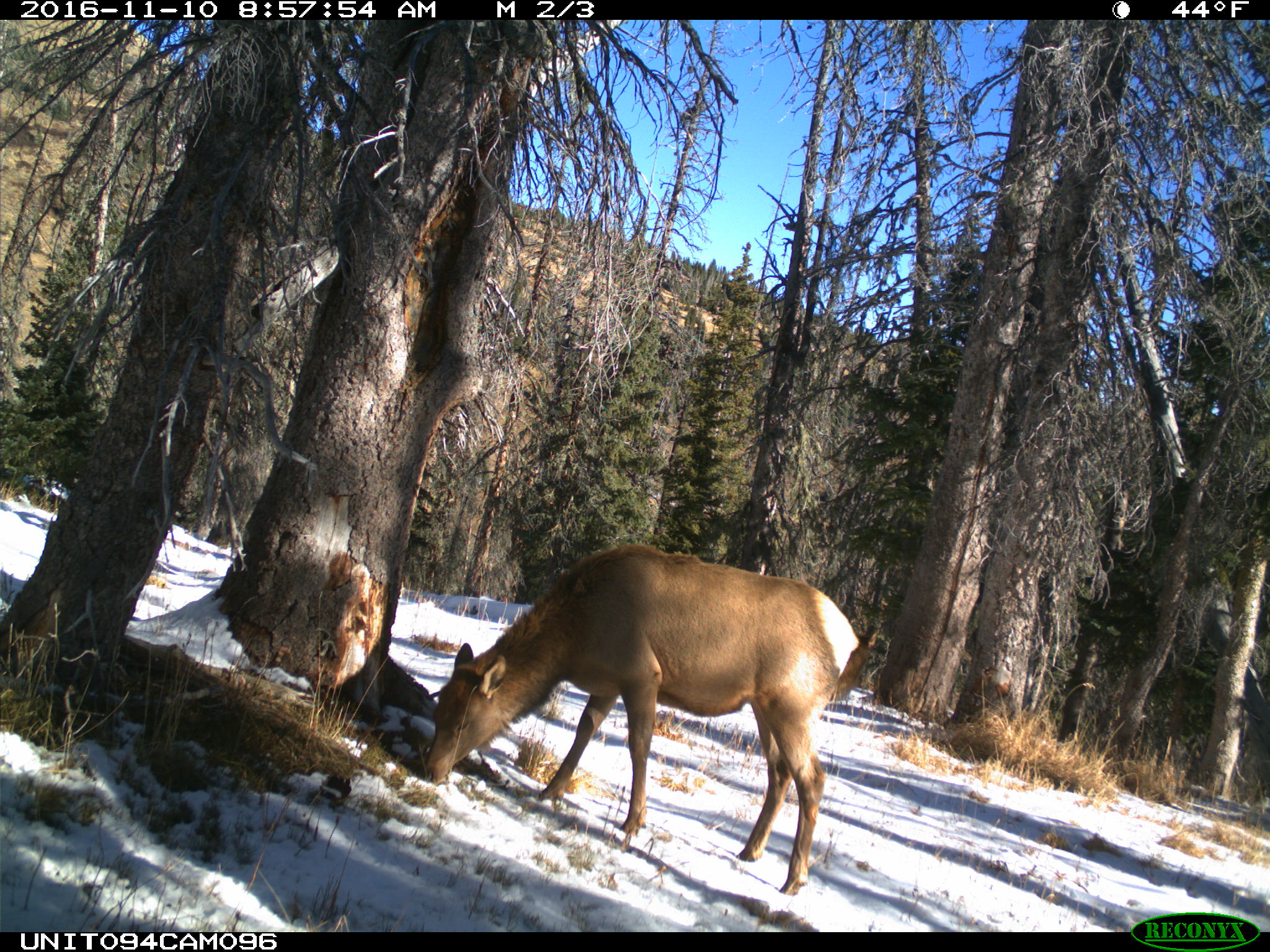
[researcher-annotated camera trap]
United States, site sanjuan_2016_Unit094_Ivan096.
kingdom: Animalia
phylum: Chordata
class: Mammalia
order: Artiodactyla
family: Cervidae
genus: Cervus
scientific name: Cervus elaphus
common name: red deer